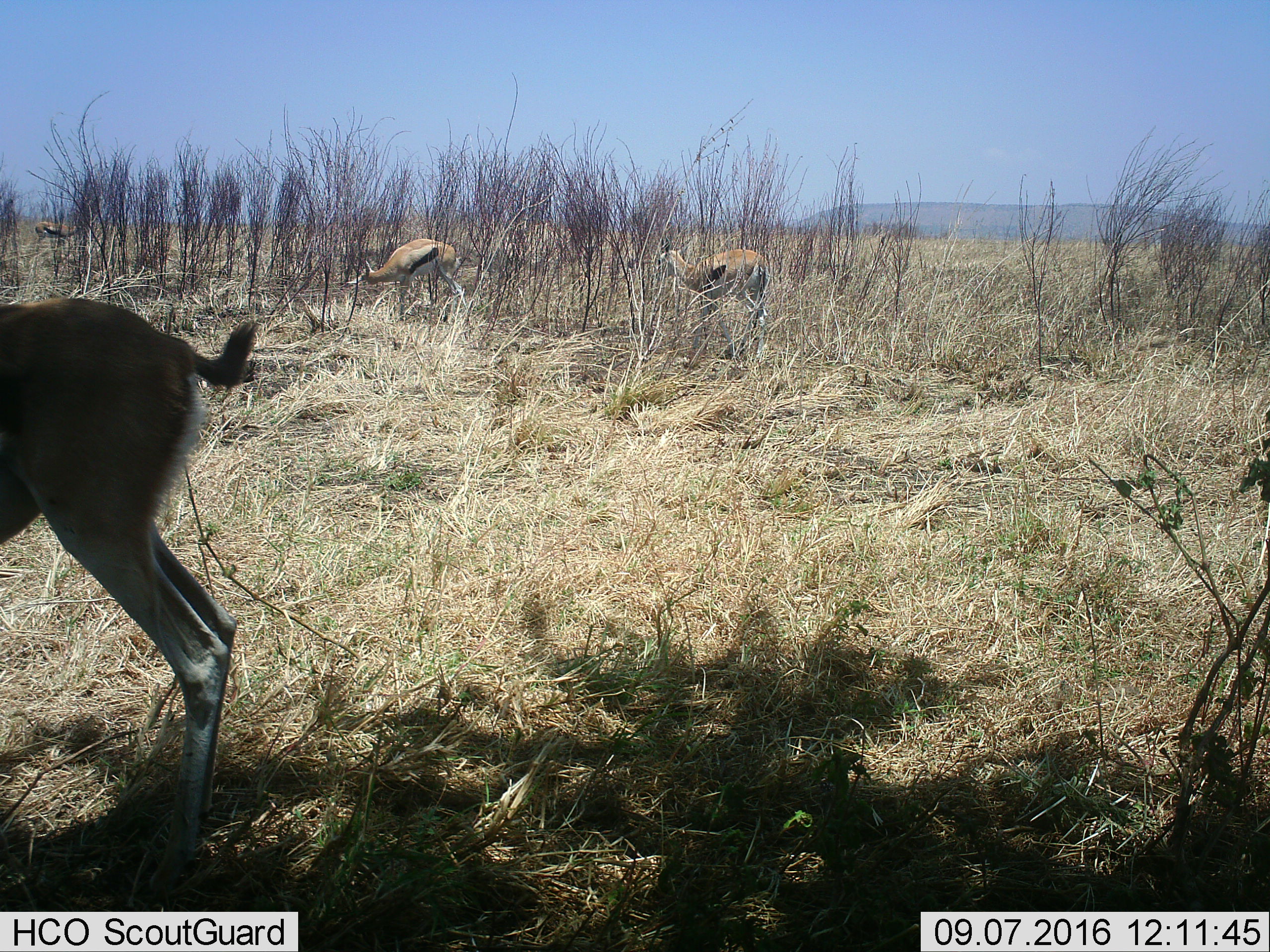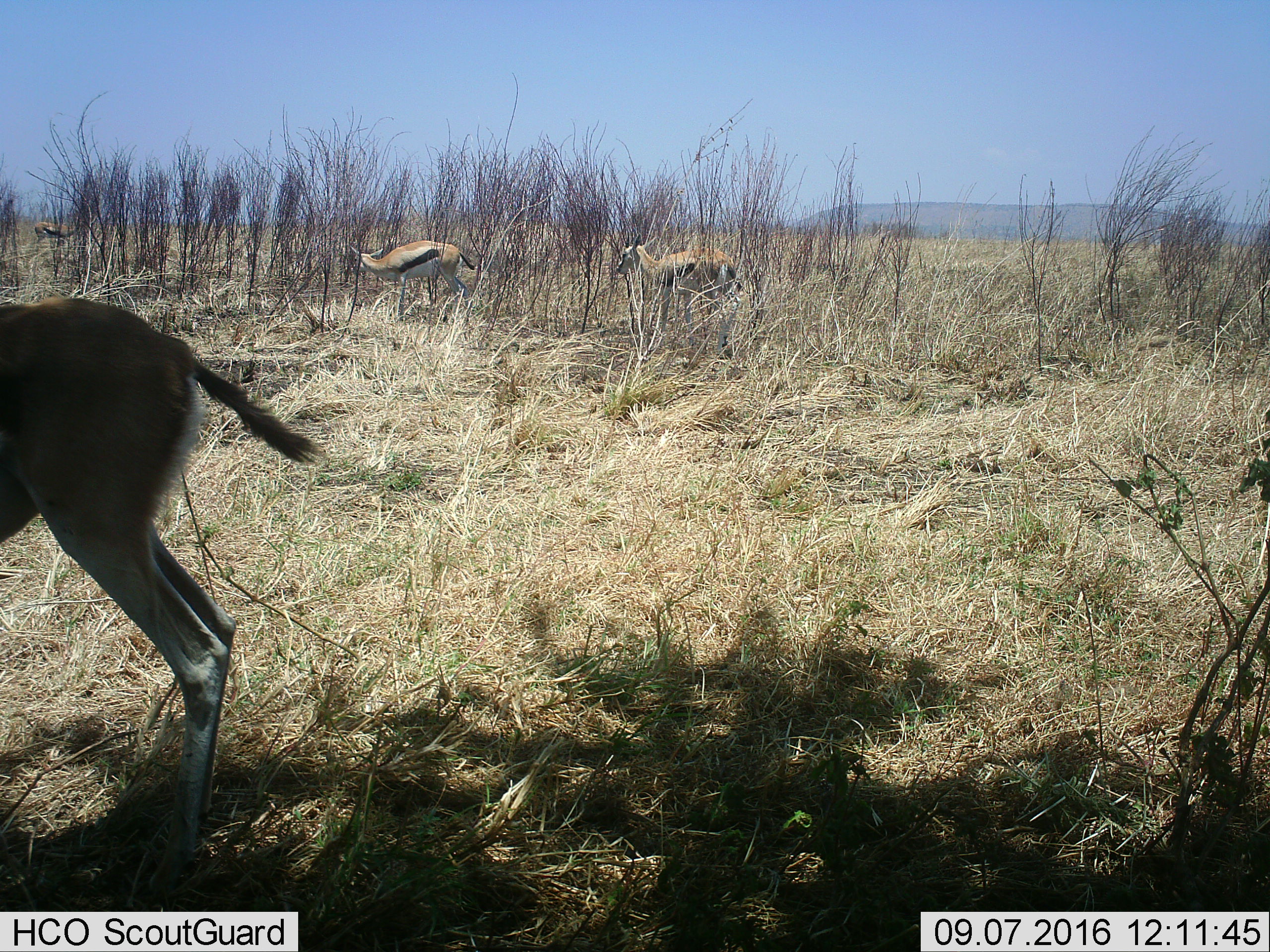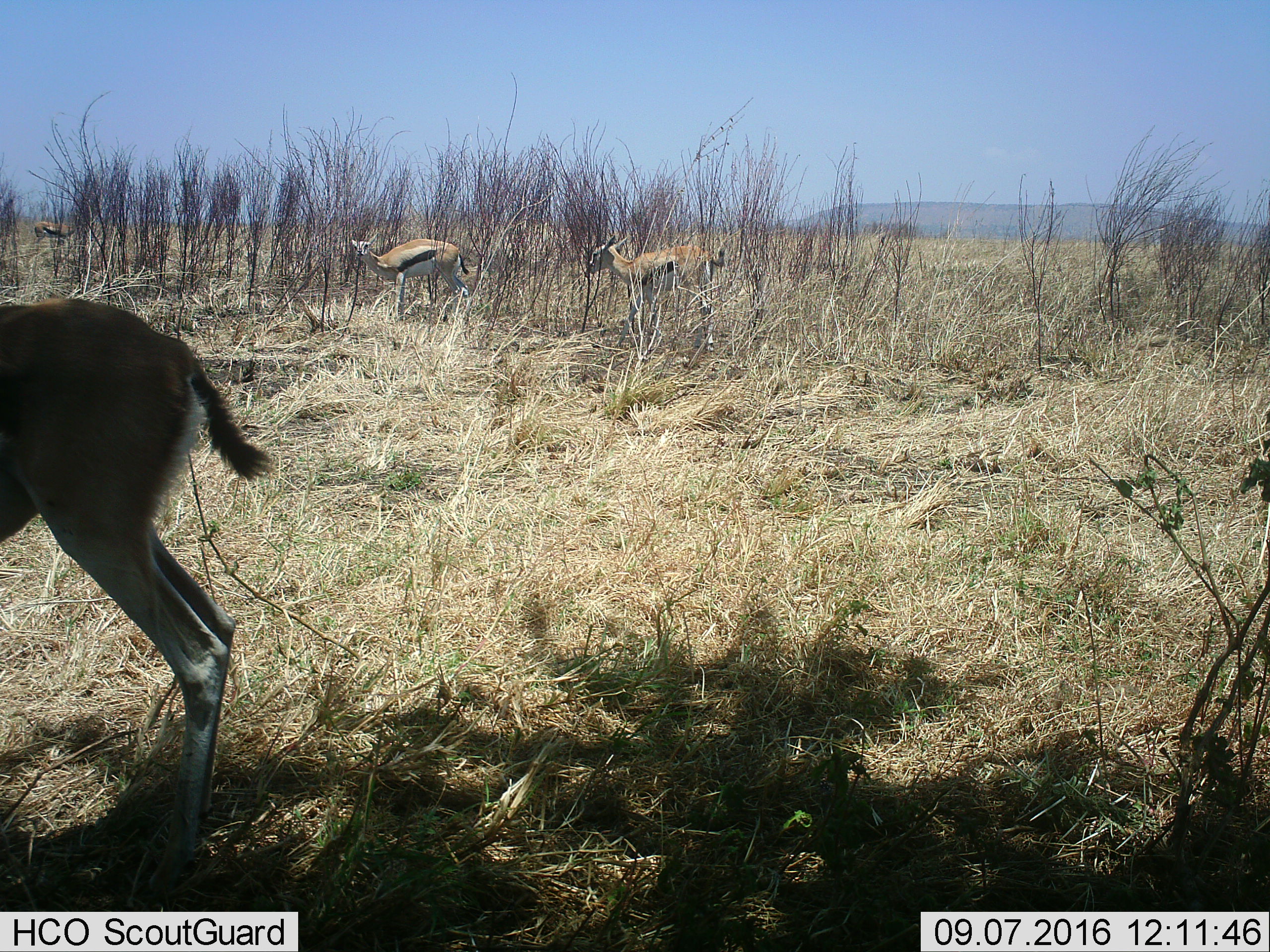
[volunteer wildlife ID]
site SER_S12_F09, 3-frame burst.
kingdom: Animalia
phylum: Chordata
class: Mammalia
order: Artiodactyla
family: Bovidae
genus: Eudorcas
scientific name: Eudorcas thomsonii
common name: thomson's gazelle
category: gazellethomsons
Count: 4.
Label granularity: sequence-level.